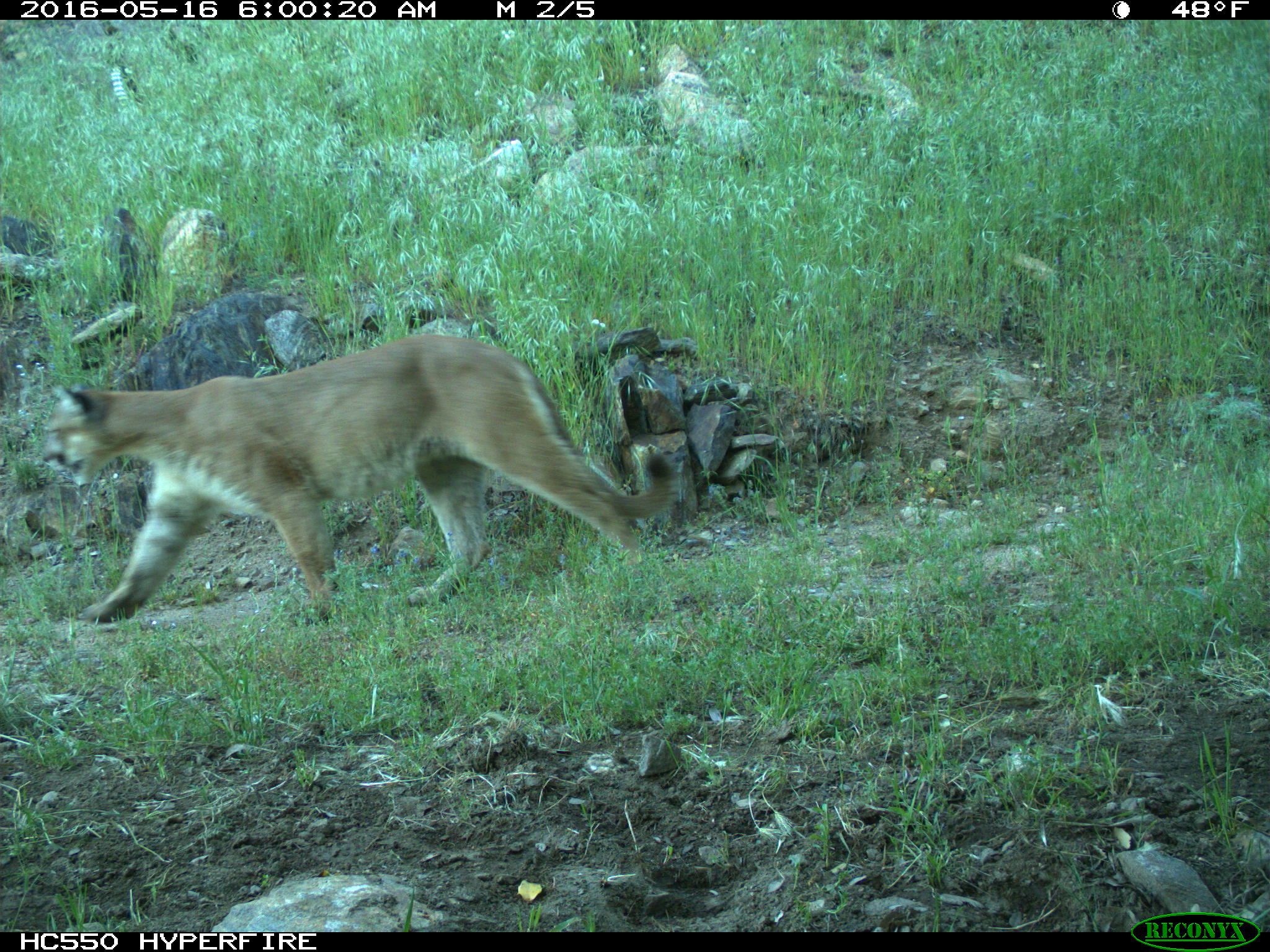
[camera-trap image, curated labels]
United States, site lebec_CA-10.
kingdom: Animalia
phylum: Chordata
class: Mammalia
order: Carnivora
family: Felidae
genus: Puma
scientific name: Puma concolor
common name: mountain lion